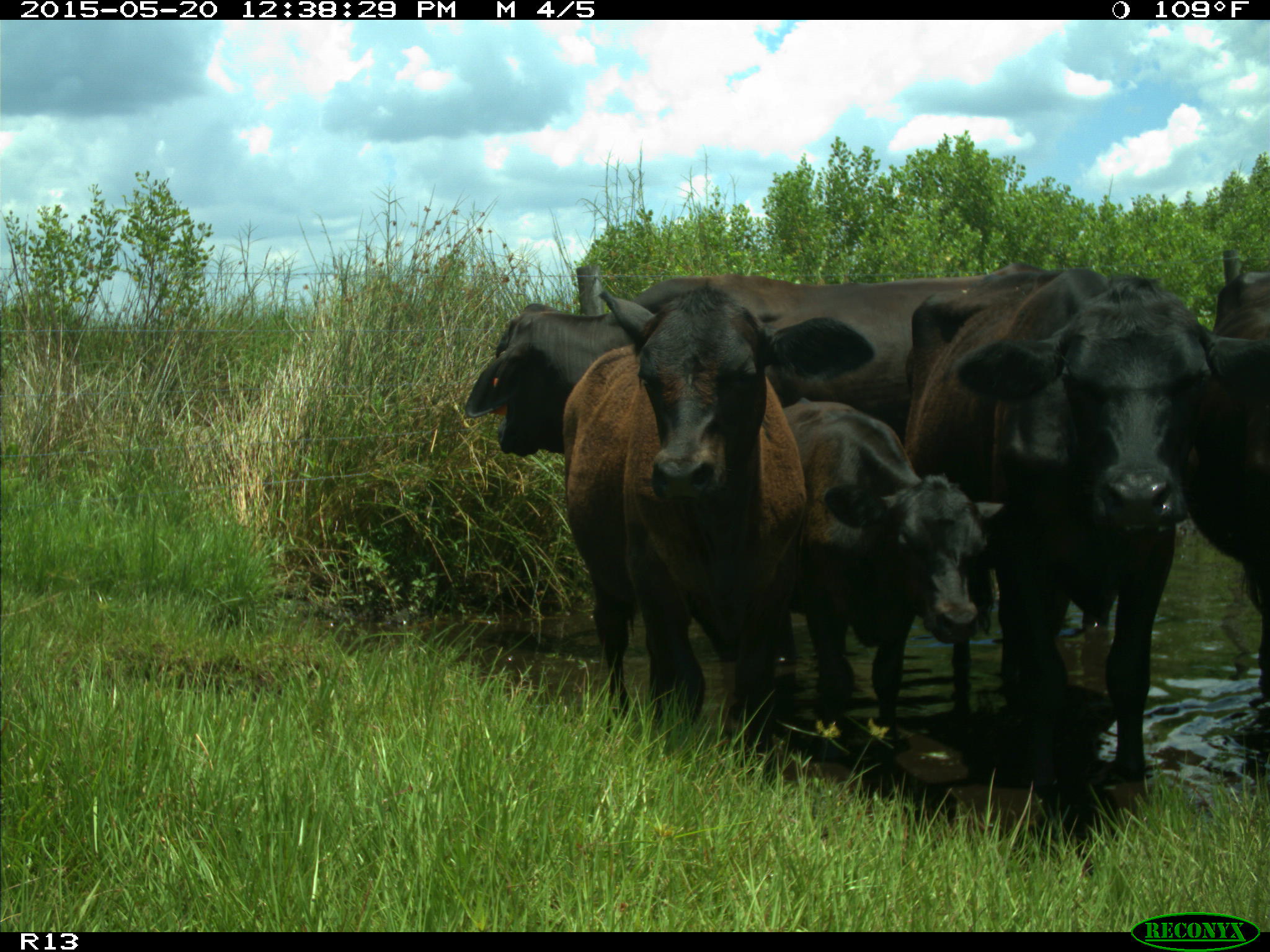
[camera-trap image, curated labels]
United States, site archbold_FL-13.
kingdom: Animalia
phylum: Chordata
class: Mammalia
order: Artiodactyla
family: Bovidae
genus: Bos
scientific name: Bos taurus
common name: domestic cow